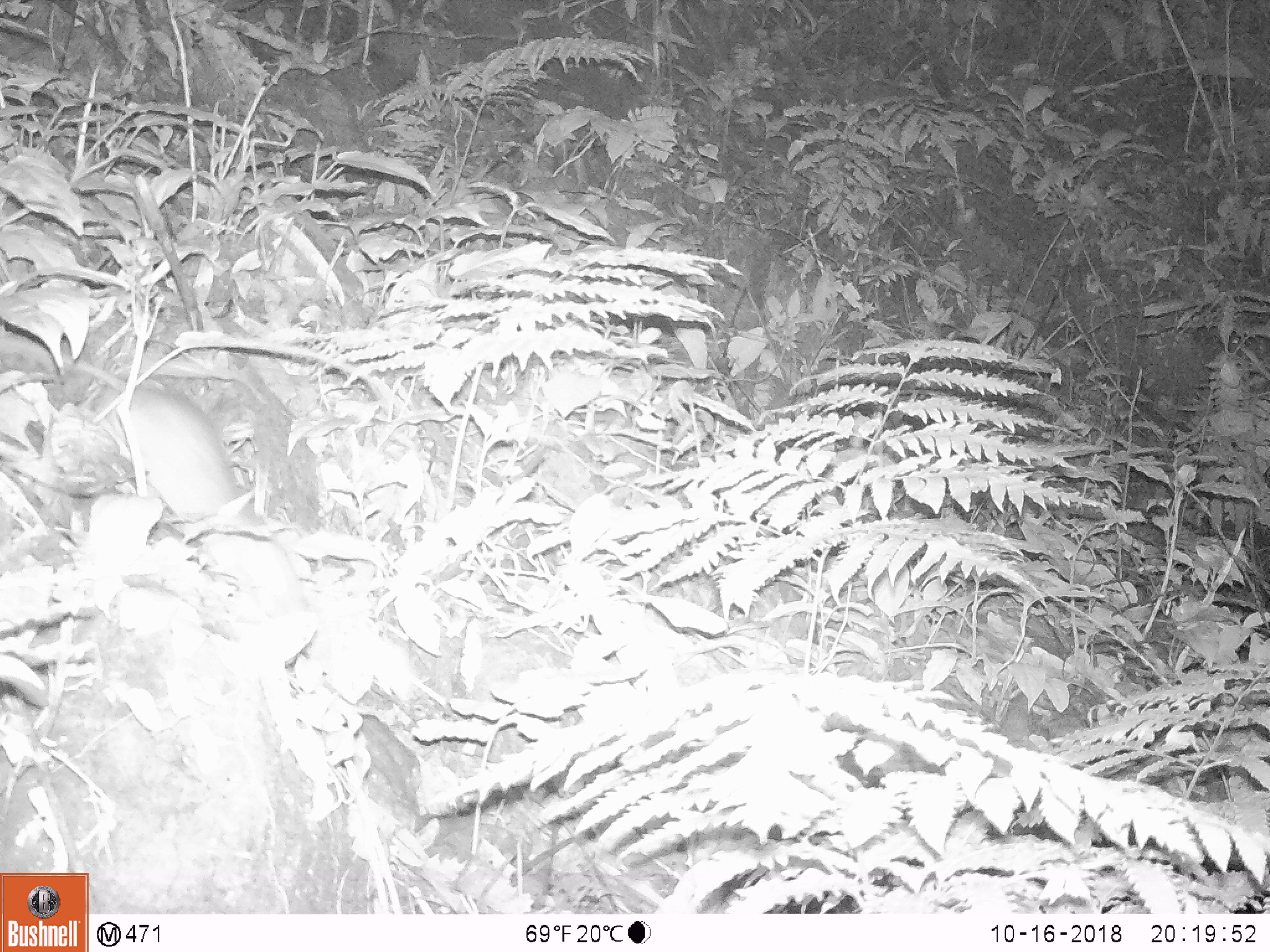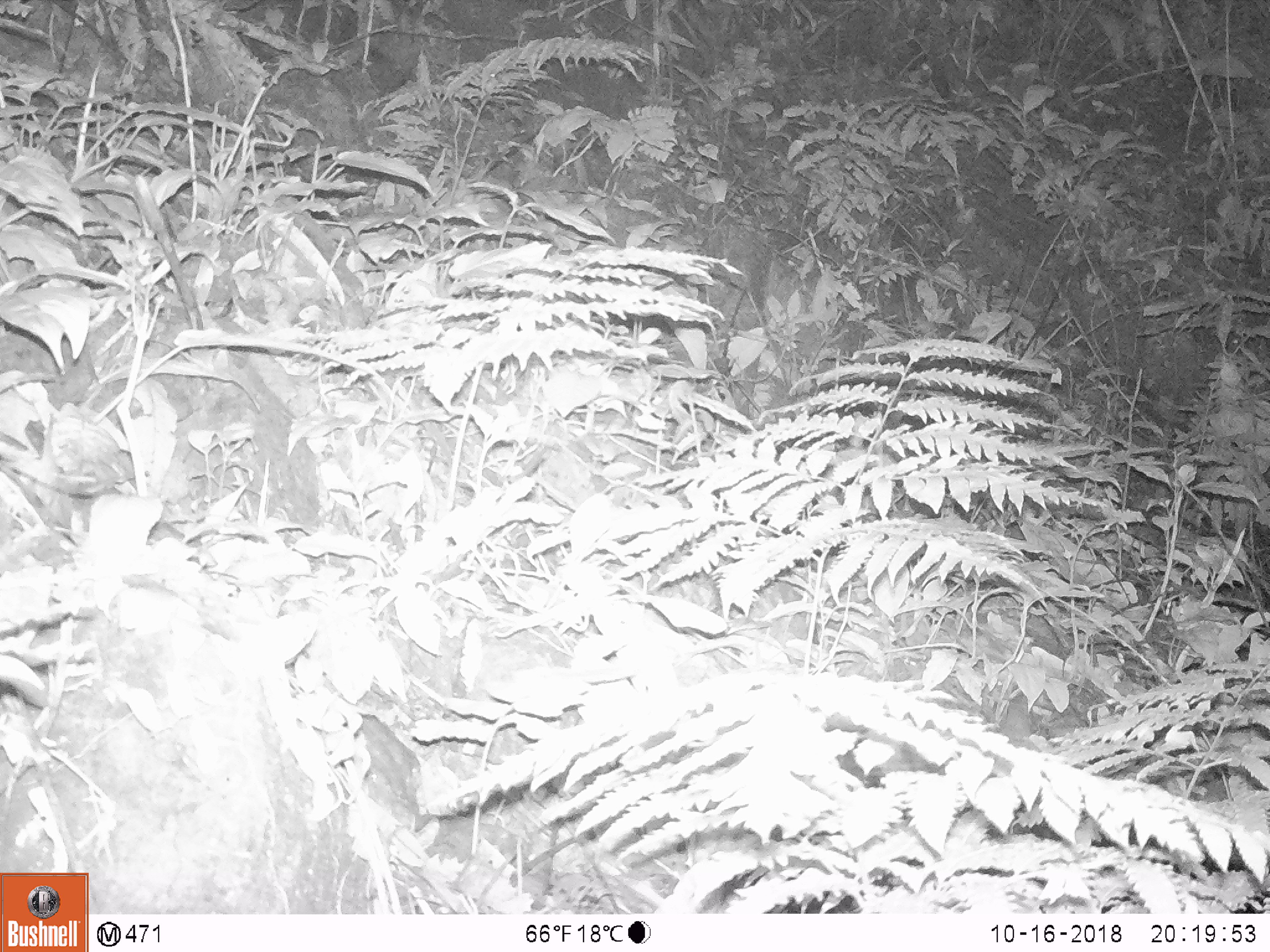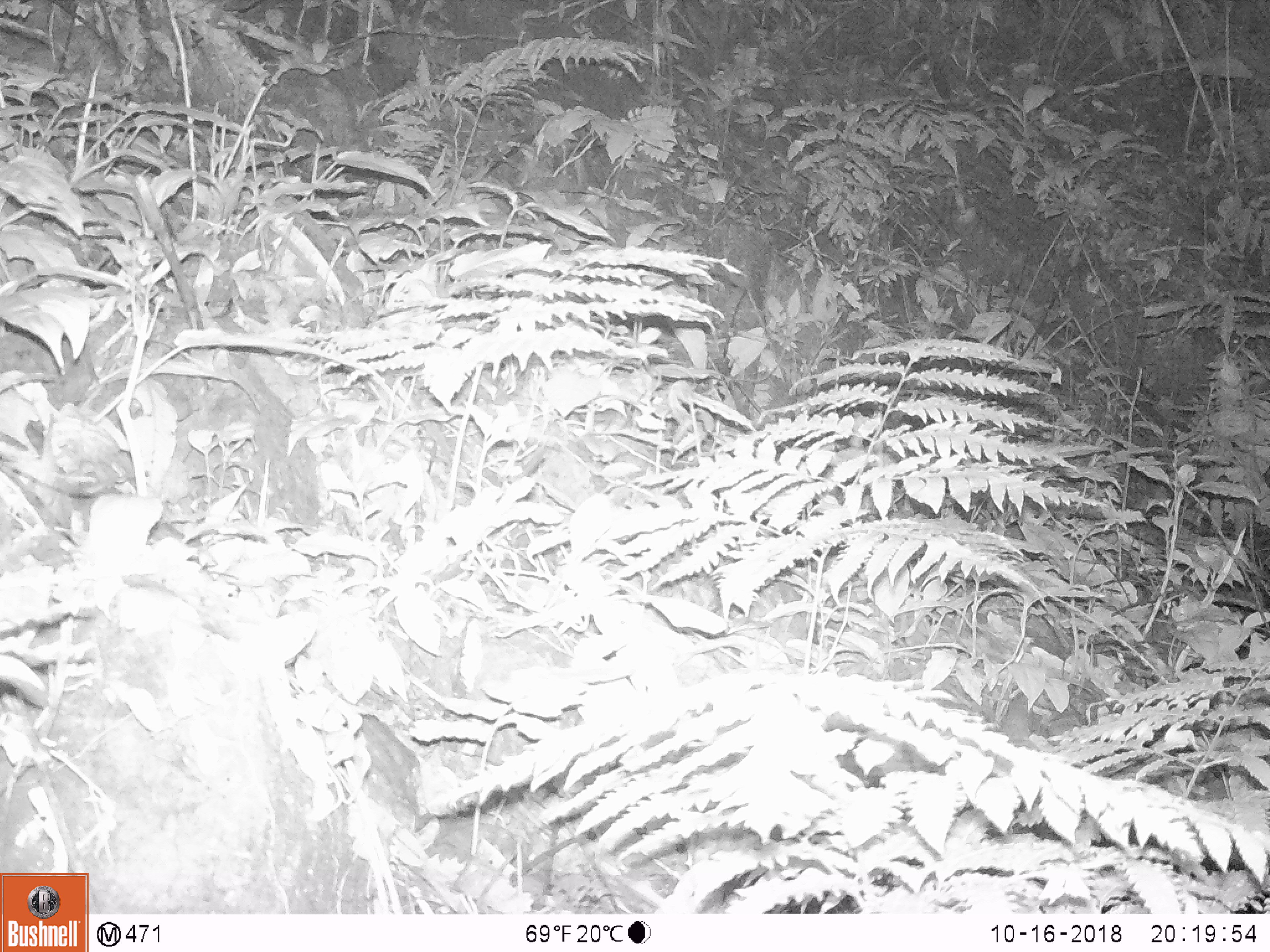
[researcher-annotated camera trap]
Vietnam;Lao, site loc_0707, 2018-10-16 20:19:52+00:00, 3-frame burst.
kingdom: Animalia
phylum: Chordata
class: Mammalia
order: Rodentia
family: Muridae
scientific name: Muridae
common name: old-world mice and rats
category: unidentified murid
Unidentified murid (old-world mice and rats) (Muridae). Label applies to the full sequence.